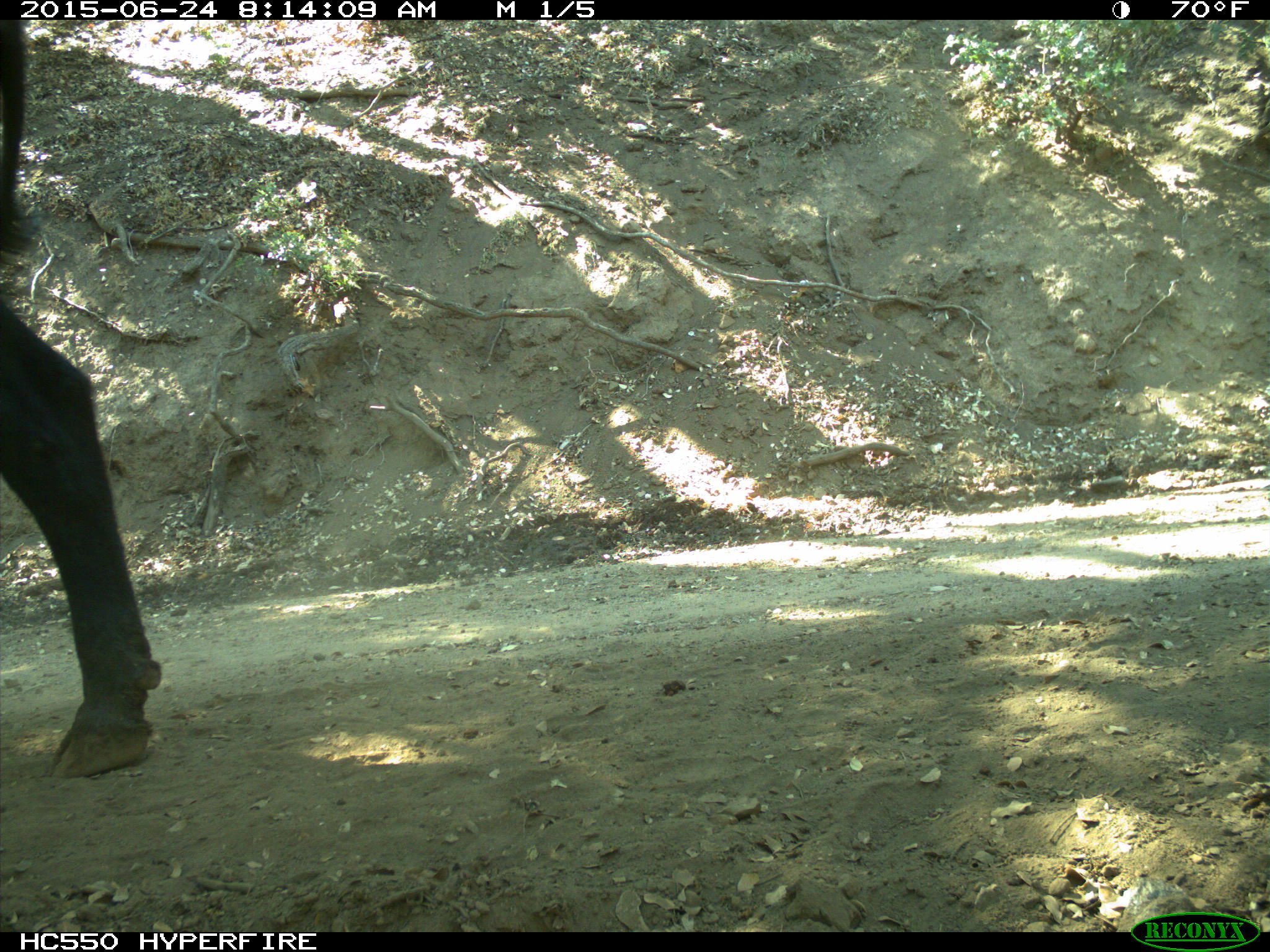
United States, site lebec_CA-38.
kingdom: Animalia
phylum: Chordata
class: Mammalia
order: Artiodactyla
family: Bovidae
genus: Bos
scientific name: Bos taurus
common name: domestic cow